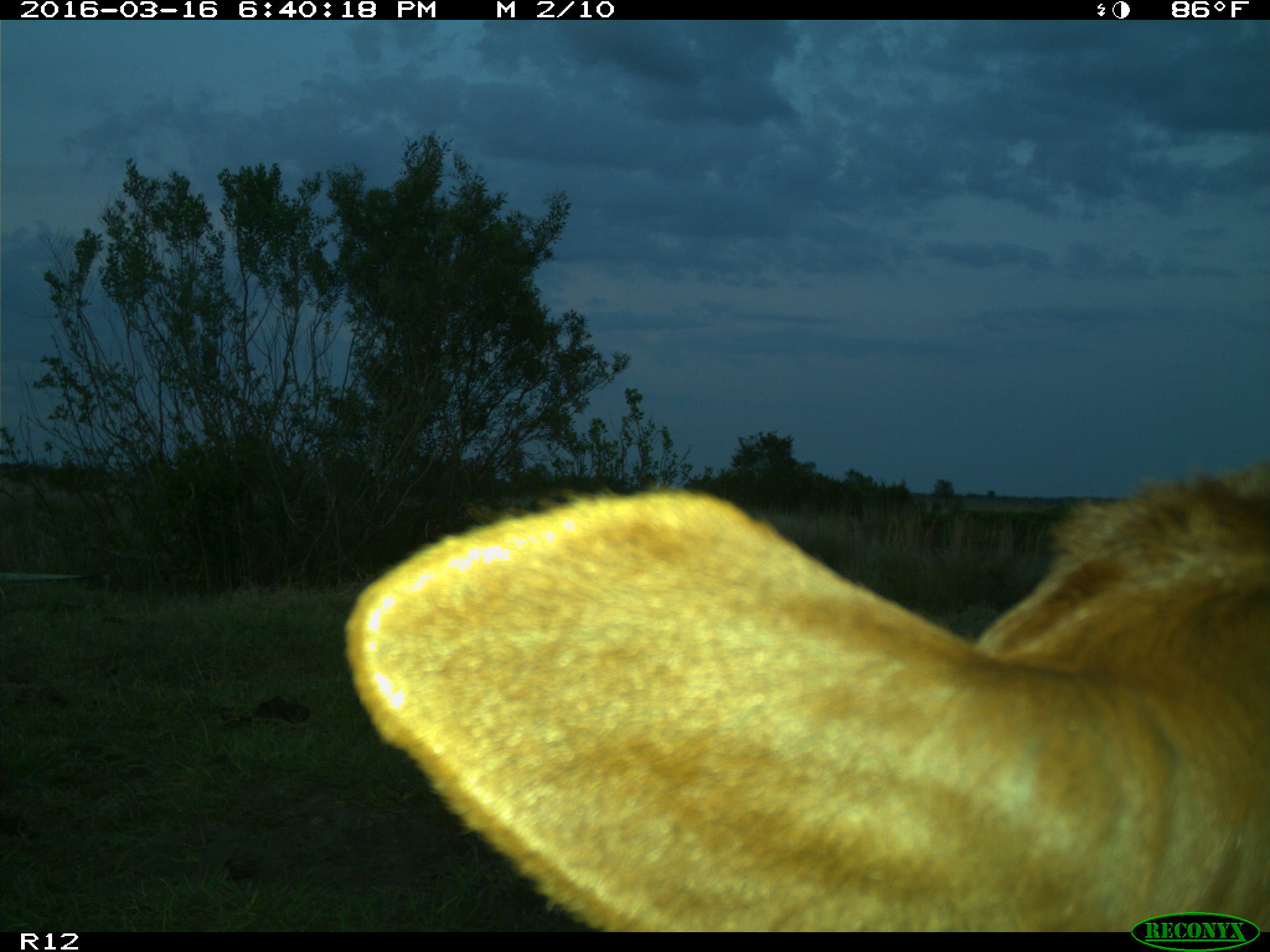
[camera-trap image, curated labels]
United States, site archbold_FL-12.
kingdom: Animalia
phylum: Chordata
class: Mammalia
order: Artiodactyla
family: Bovidae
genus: Bos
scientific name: Bos taurus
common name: domestic cow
Bos taurus (domestic cow).